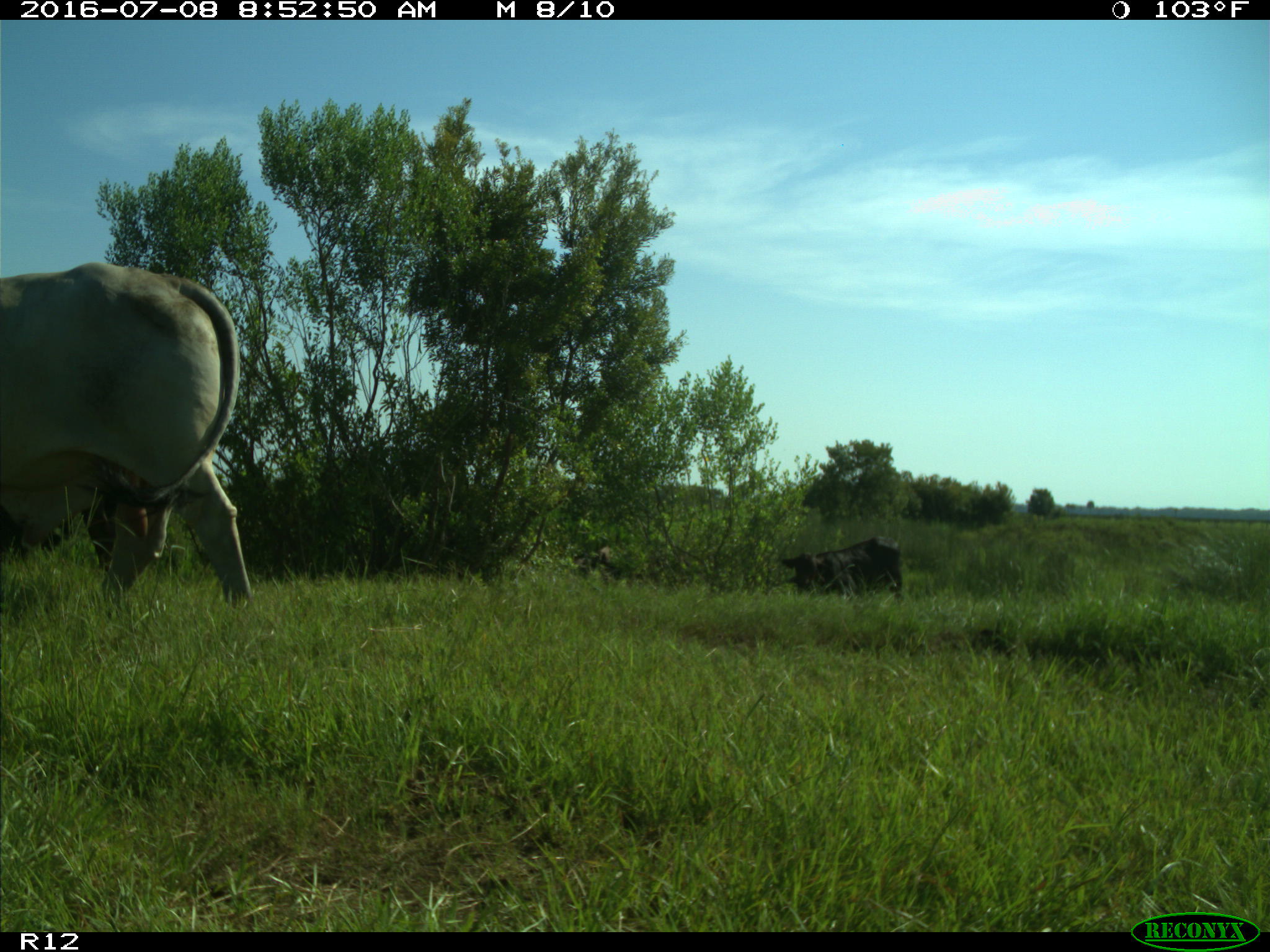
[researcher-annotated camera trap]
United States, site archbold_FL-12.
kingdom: Animalia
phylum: Chordata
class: Mammalia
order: Artiodactyla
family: Bovidae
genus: Bos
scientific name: Bos taurus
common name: domestic cow